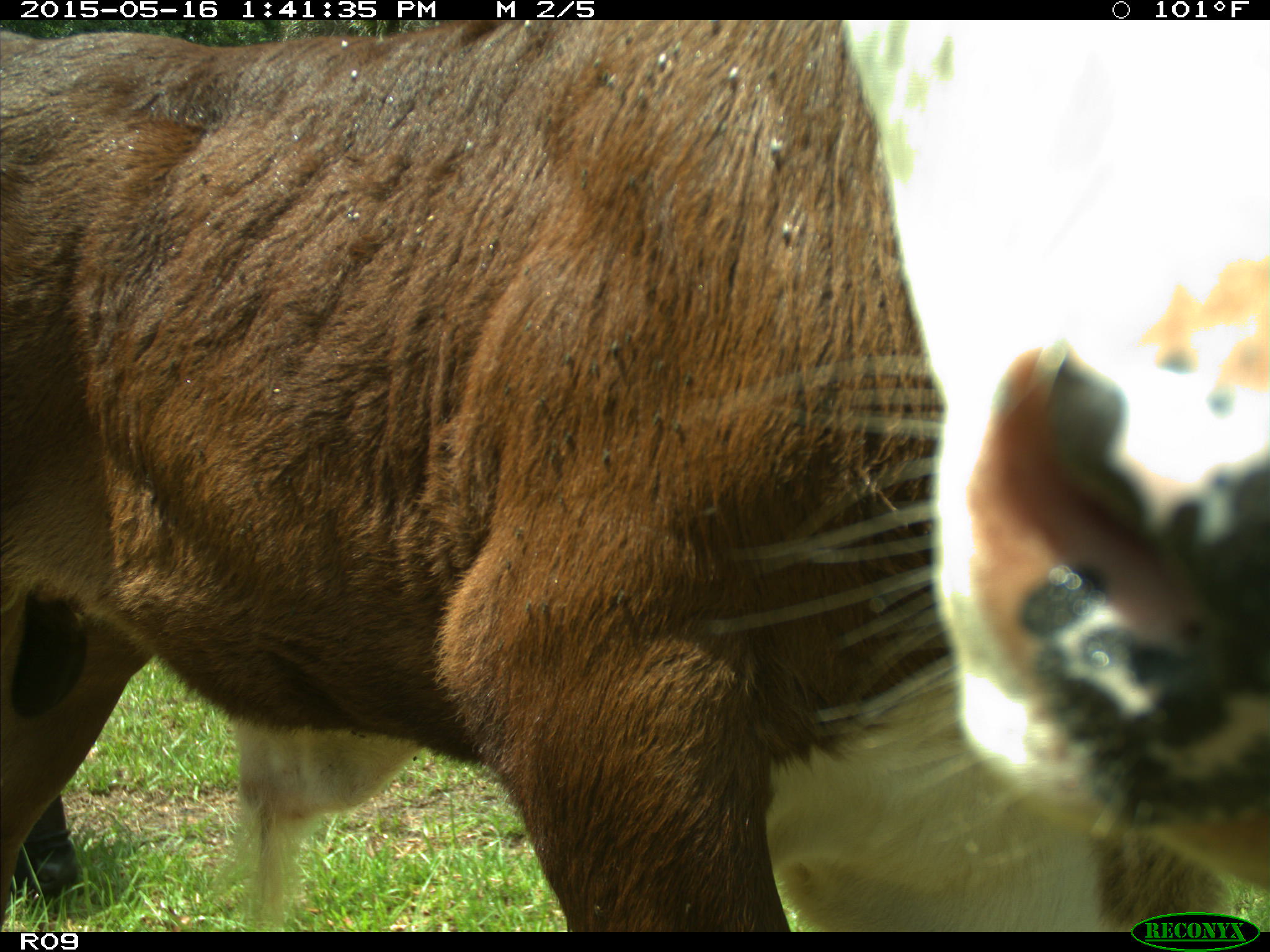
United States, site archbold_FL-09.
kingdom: Animalia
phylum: Chordata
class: Mammalia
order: Artiodactyla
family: Bovidae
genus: Bos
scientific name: Bos taurus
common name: domestic cow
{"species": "Bos taurus (domestic cow)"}